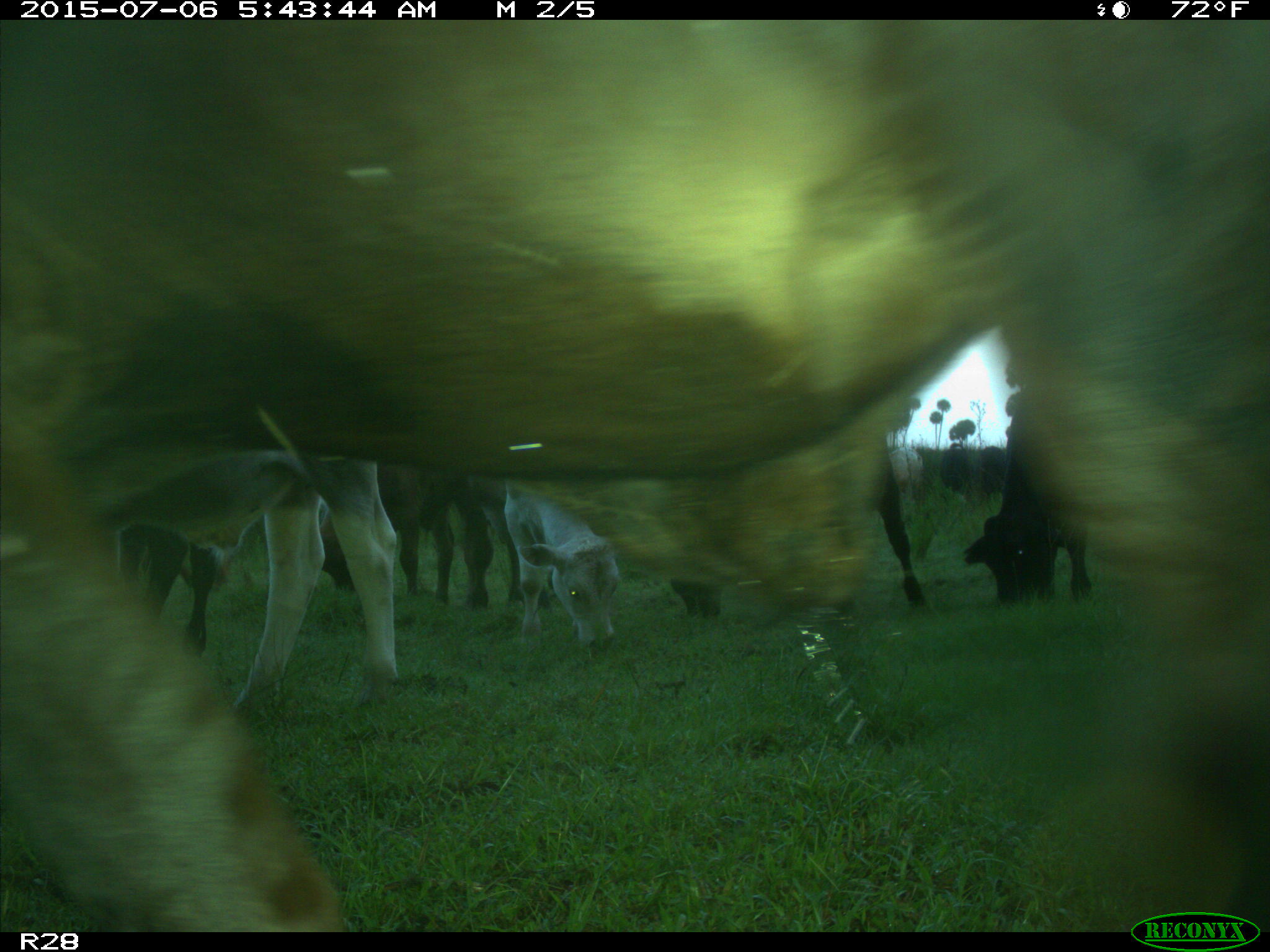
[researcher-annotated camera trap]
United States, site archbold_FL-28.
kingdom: Animalia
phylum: Chordata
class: Mammalia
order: Artiodactyla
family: Bovidae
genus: Bos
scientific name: Bos taurus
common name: domestic cow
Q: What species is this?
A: Bos taurus (domestic cow).